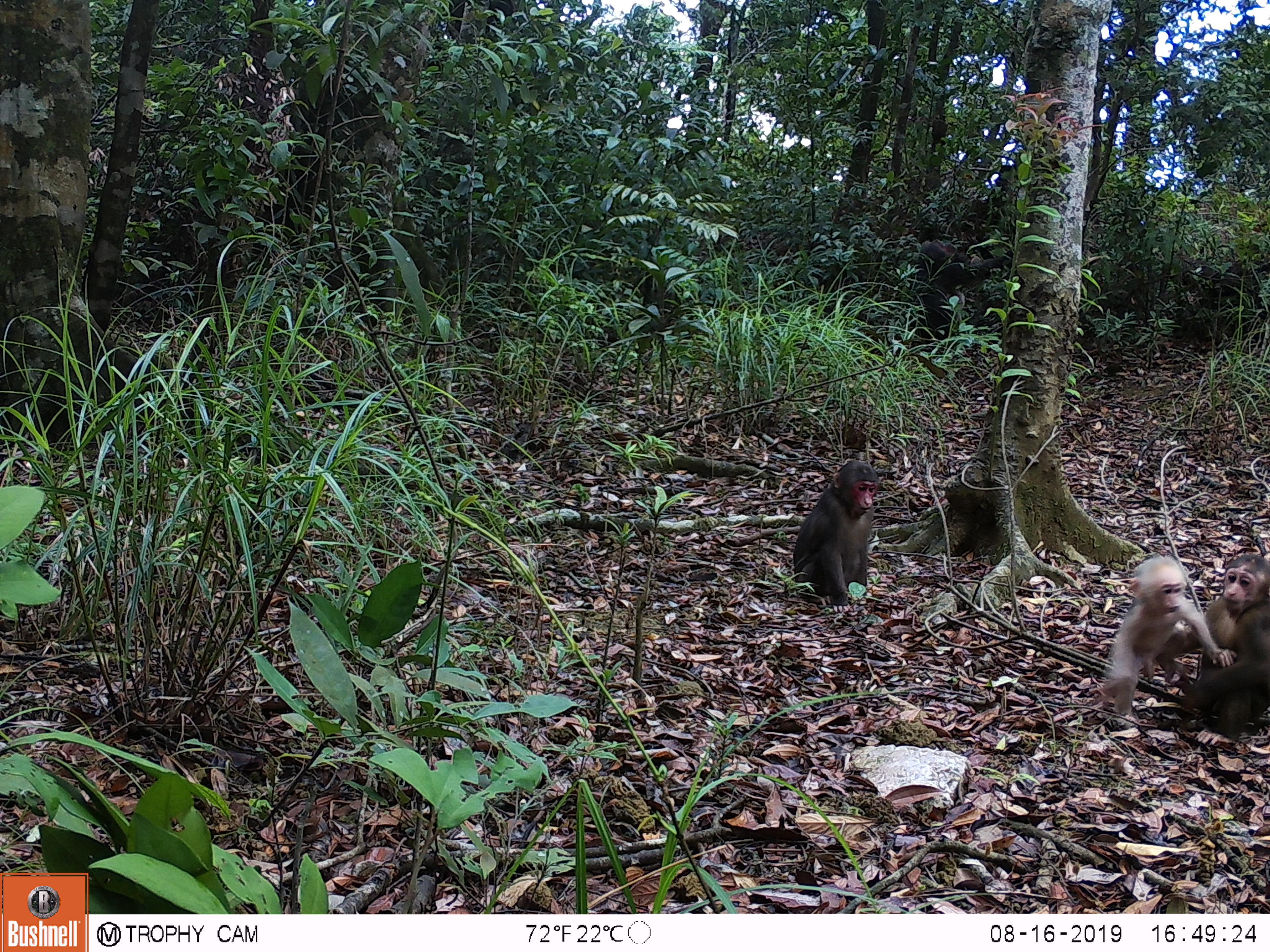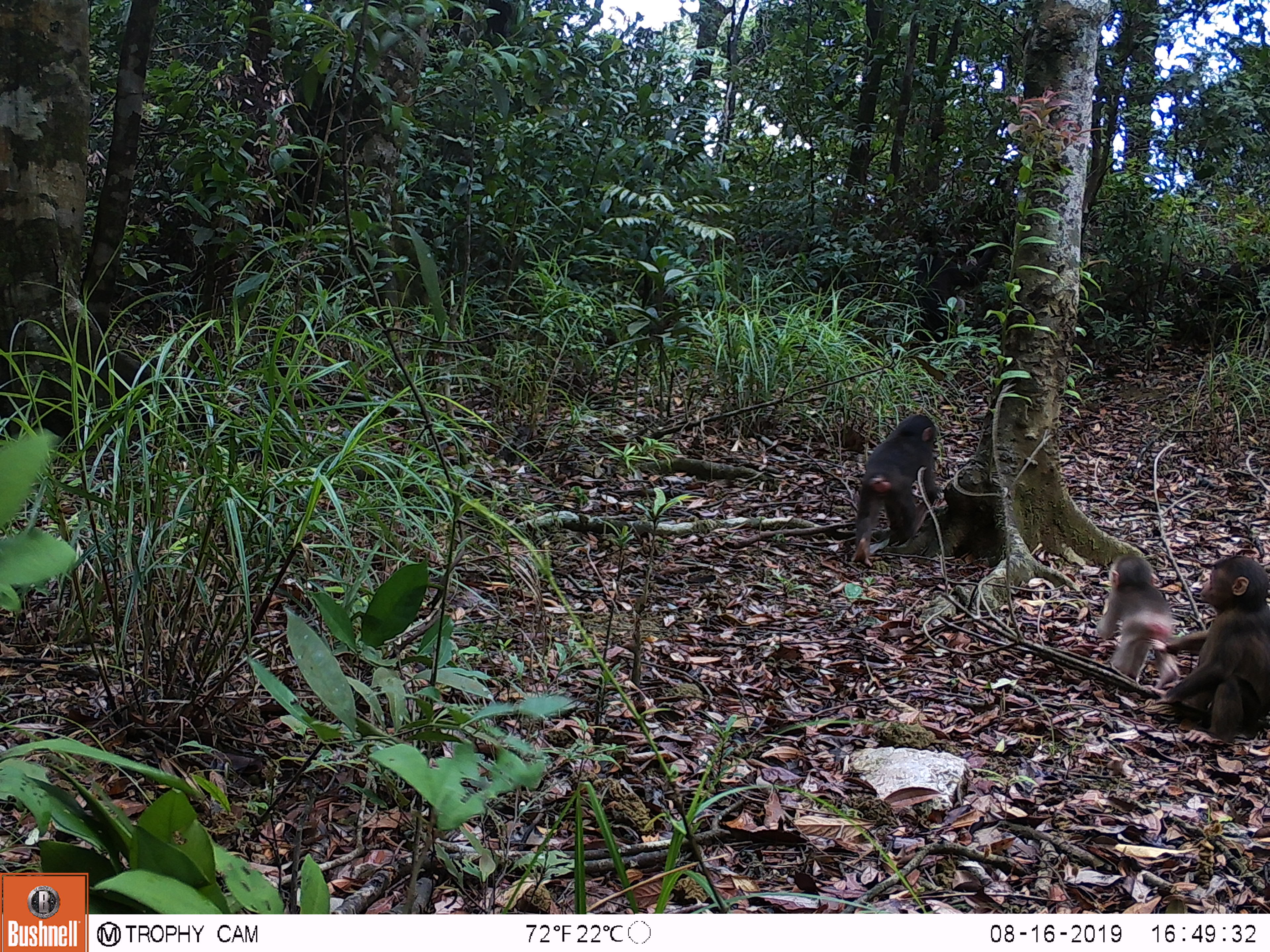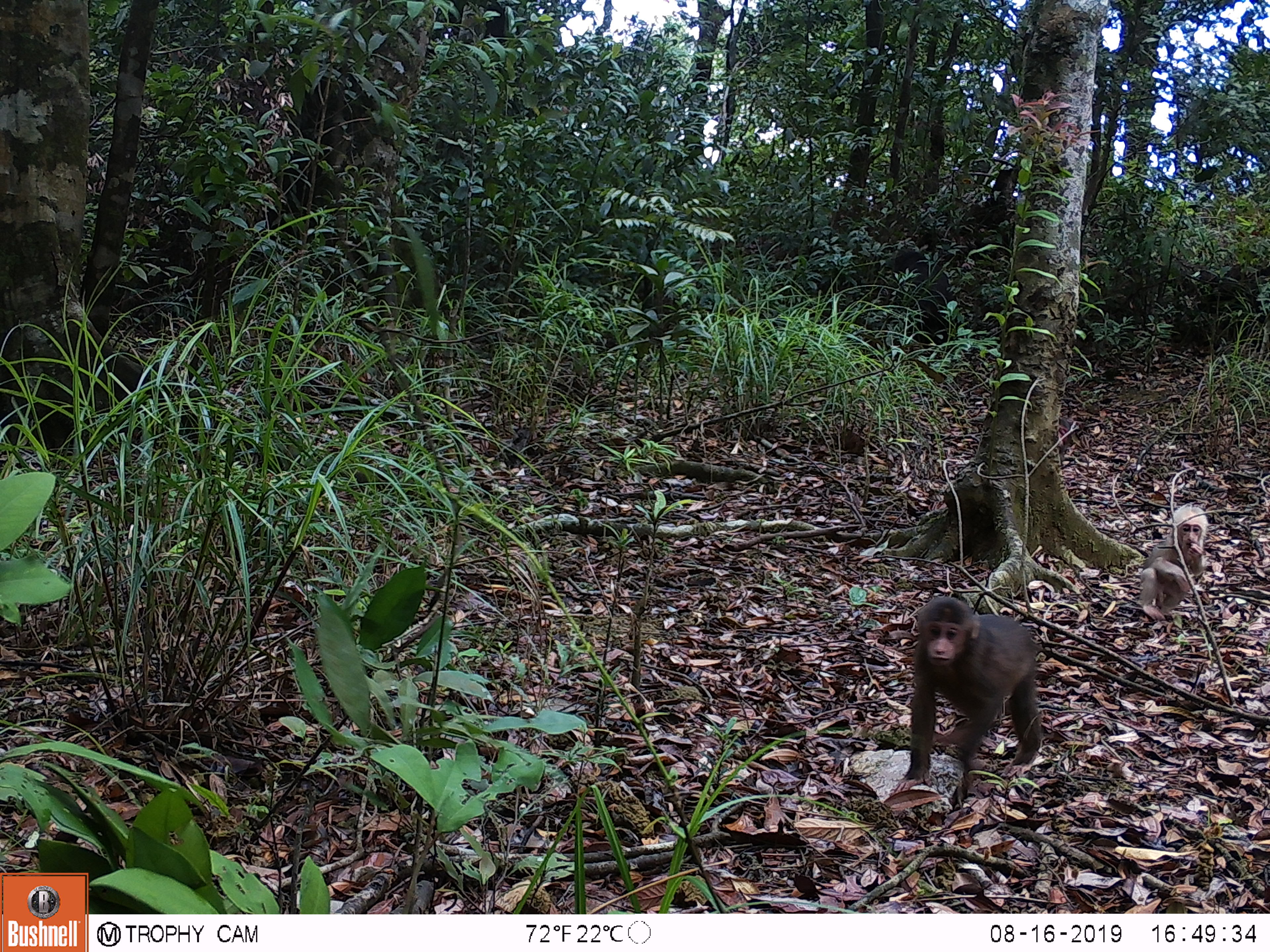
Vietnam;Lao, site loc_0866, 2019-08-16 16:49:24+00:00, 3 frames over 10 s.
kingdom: Animalia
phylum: Chordata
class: Mammalia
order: Primates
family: Cercopithecidae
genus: Macaca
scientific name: Macaca arctoides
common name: stump-tailed macaque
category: stump tailed macaque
Stump tailed macaque (stump-tailed macaque) (Macaca arctoides). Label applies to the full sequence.